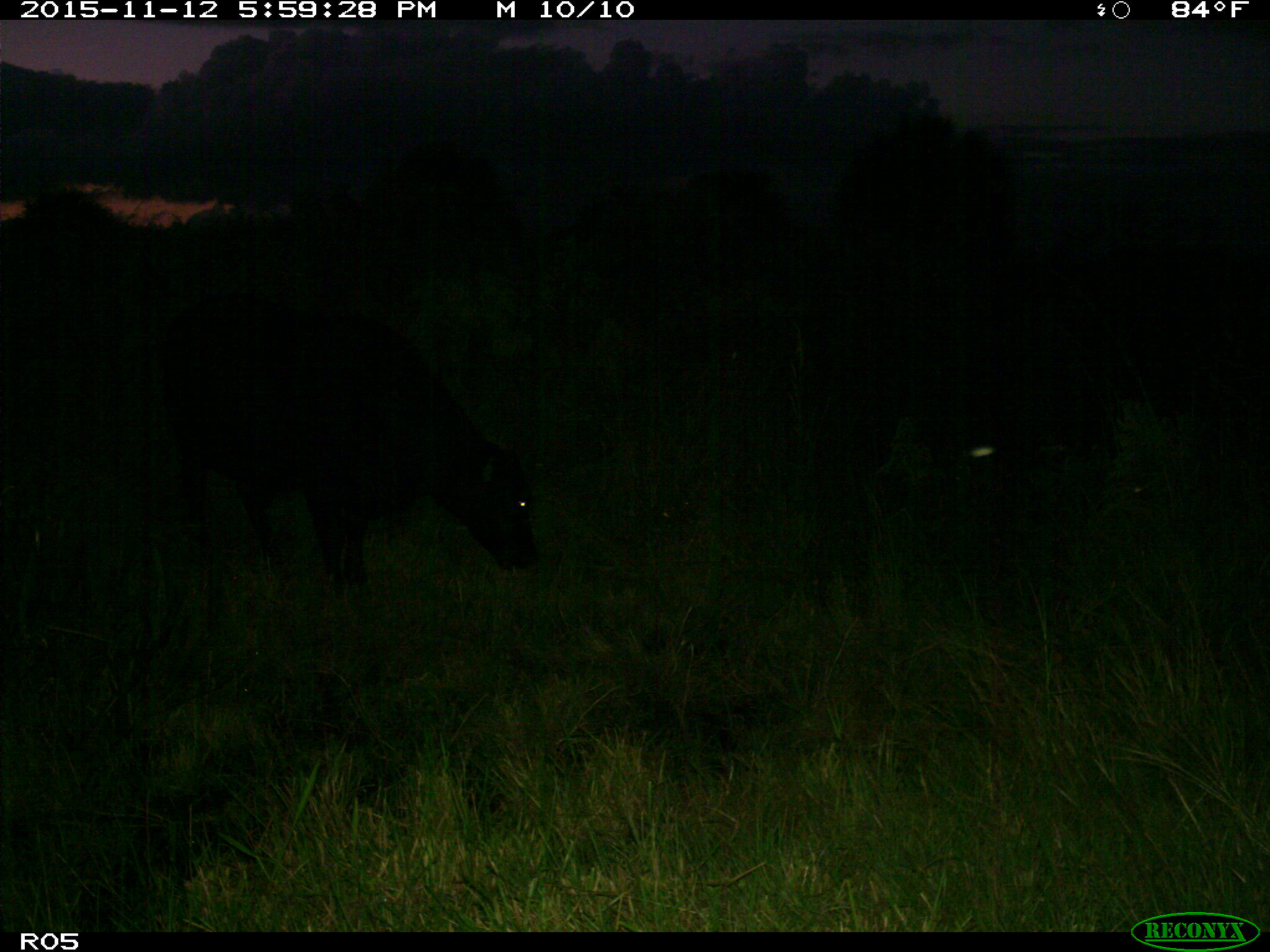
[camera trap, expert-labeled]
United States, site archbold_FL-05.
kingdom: Animalia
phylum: Chordata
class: Mammalia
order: Artiodactyla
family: Bovidae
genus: Bos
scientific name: Bos taurus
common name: domestic cow